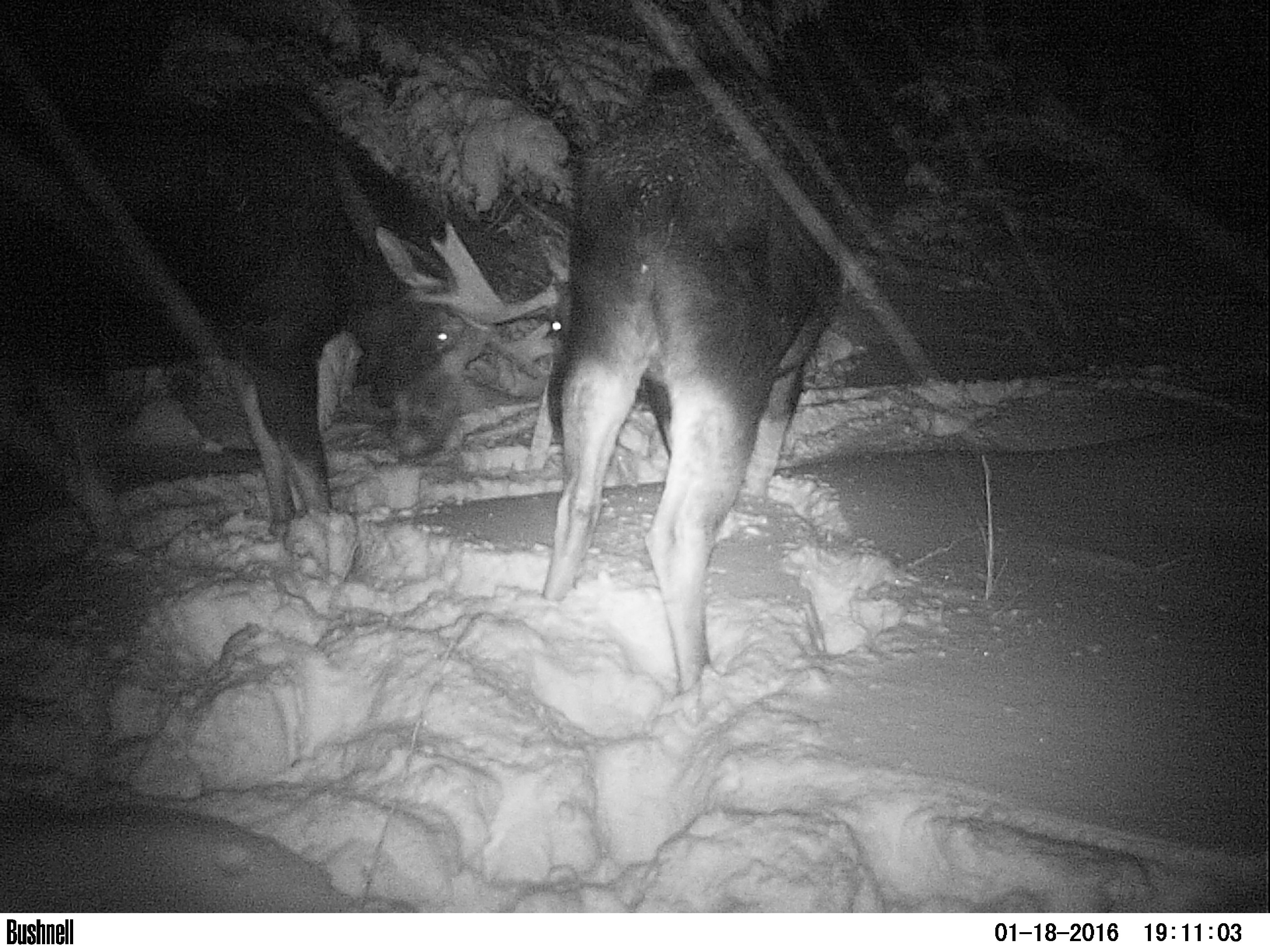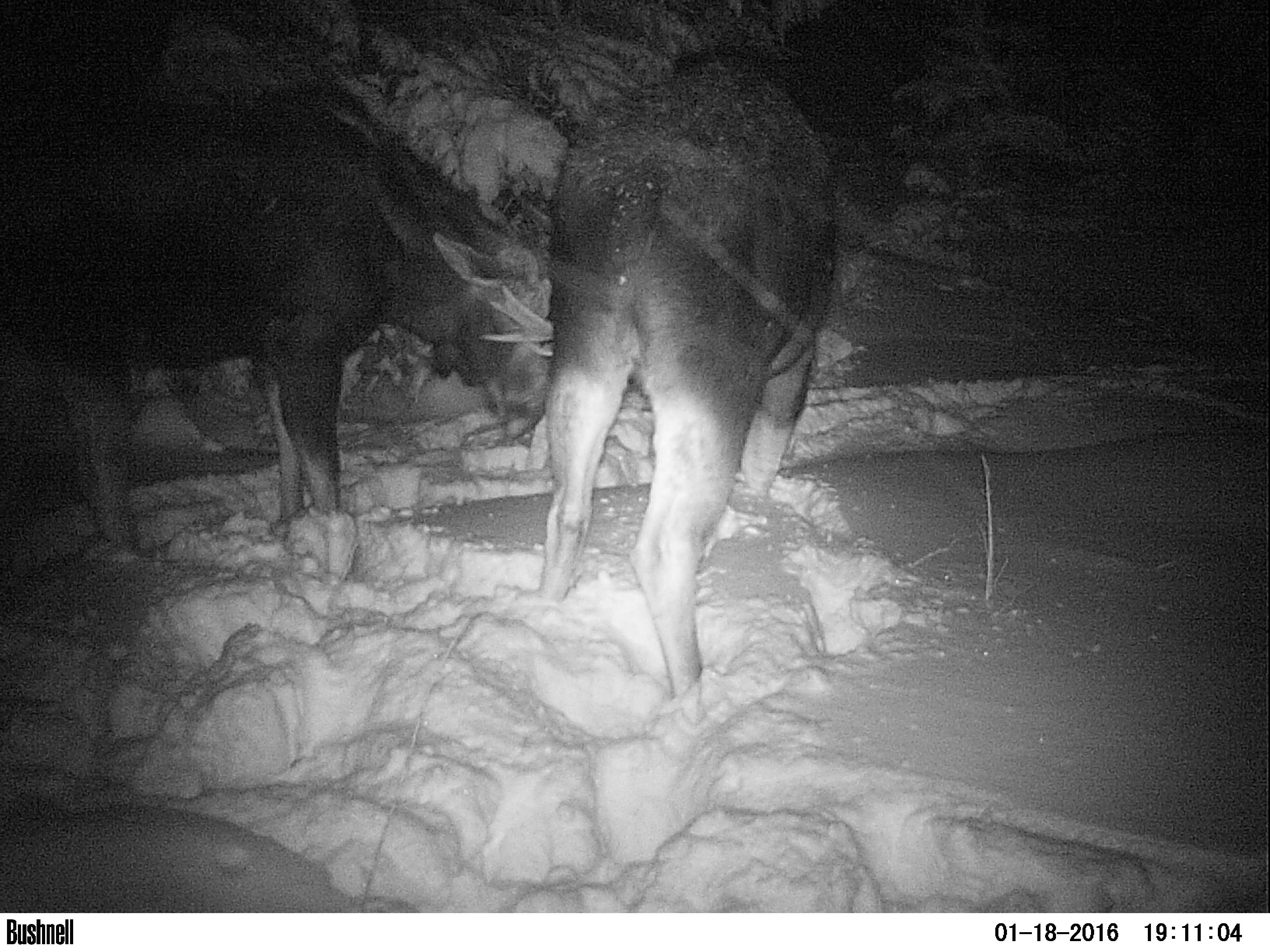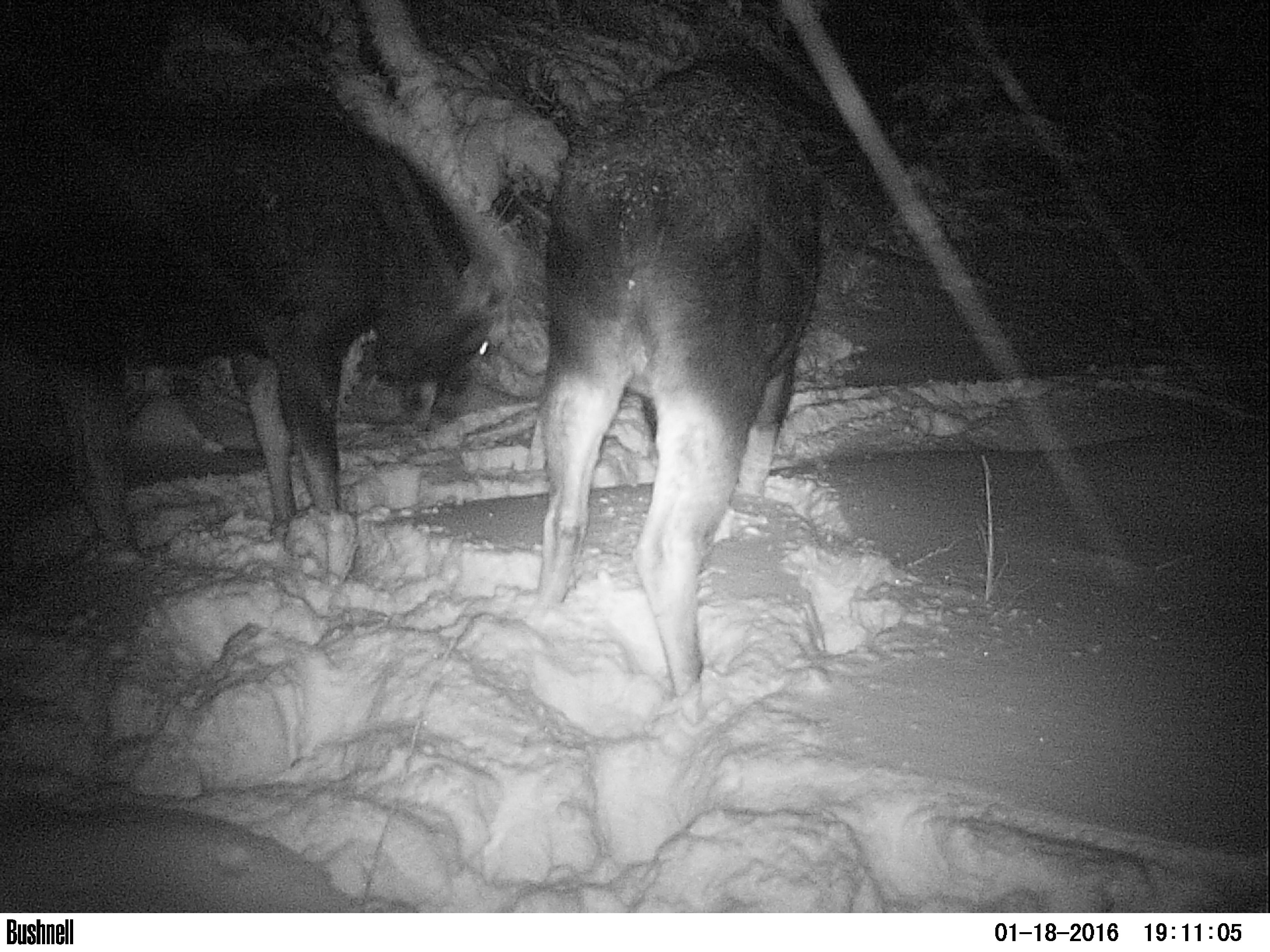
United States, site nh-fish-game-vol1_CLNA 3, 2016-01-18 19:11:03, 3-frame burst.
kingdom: Animalia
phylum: Chordata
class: Mammalia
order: Artiodactyla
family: Cervidae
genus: Alces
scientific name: Alces alces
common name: moose